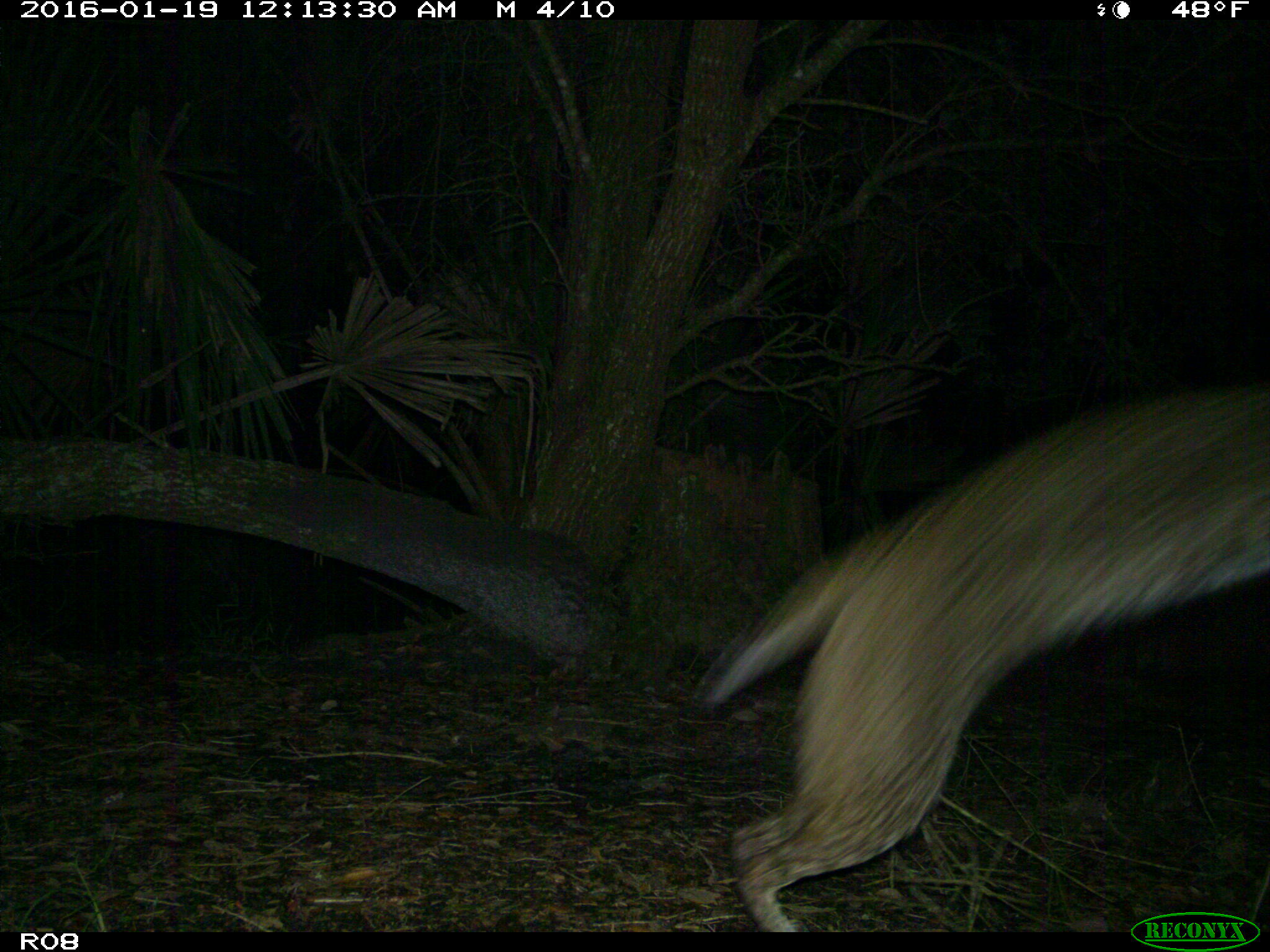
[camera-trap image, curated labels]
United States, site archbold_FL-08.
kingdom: Animalia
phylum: Chordata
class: Mammalia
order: Carnivora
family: Felidae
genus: Lynx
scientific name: Lynx rufus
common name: bobcat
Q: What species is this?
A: Lynx rufus (bobcat).